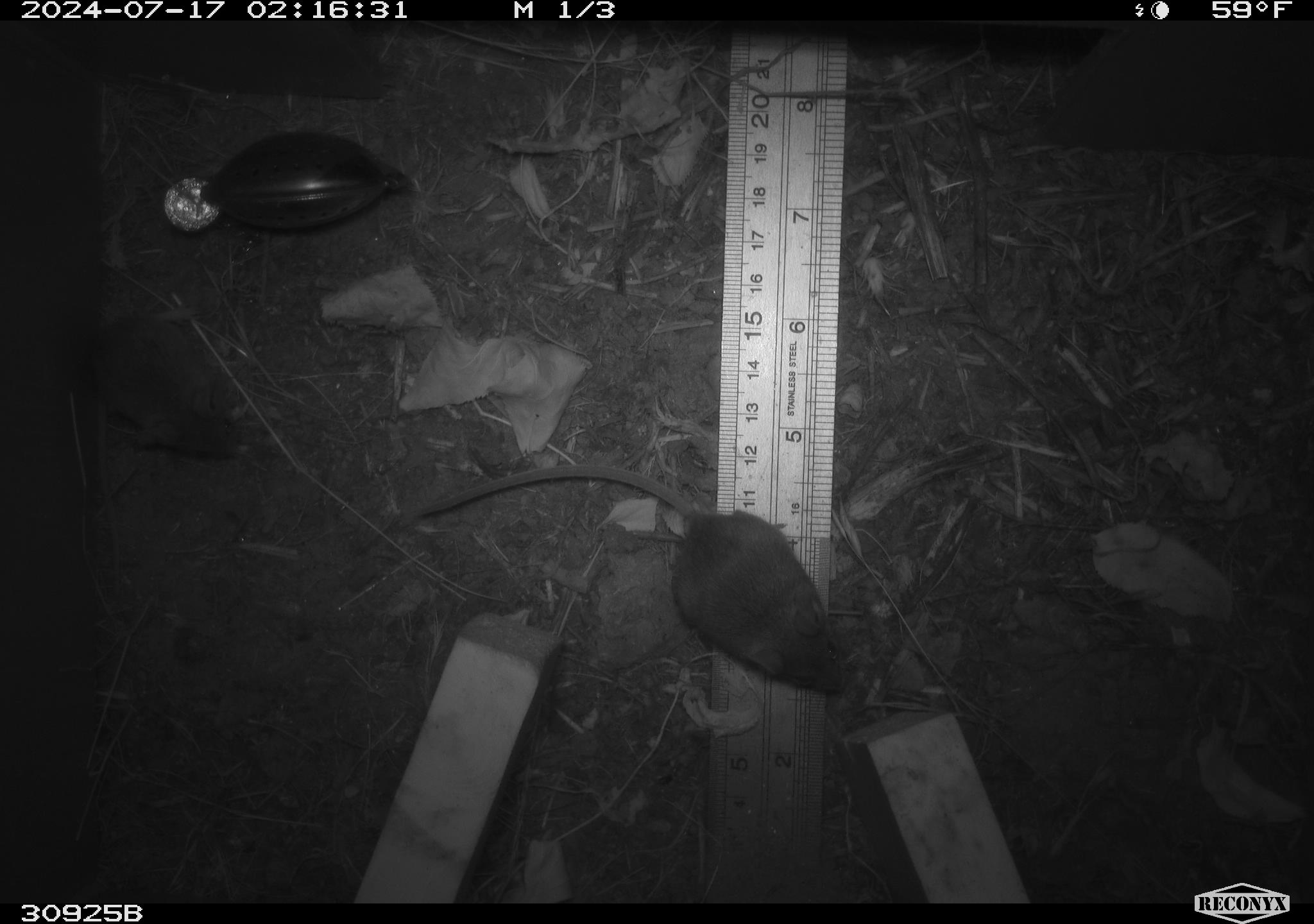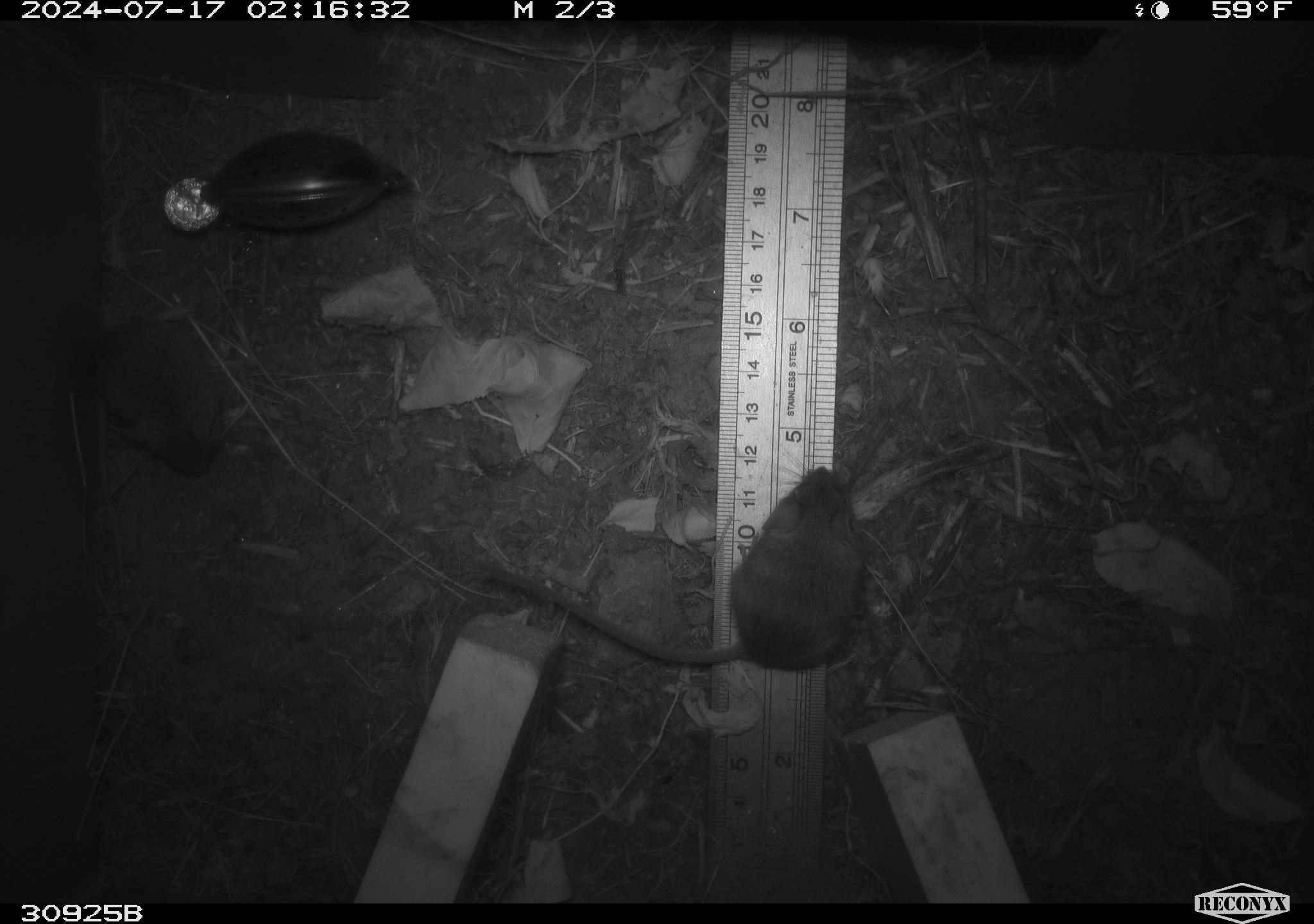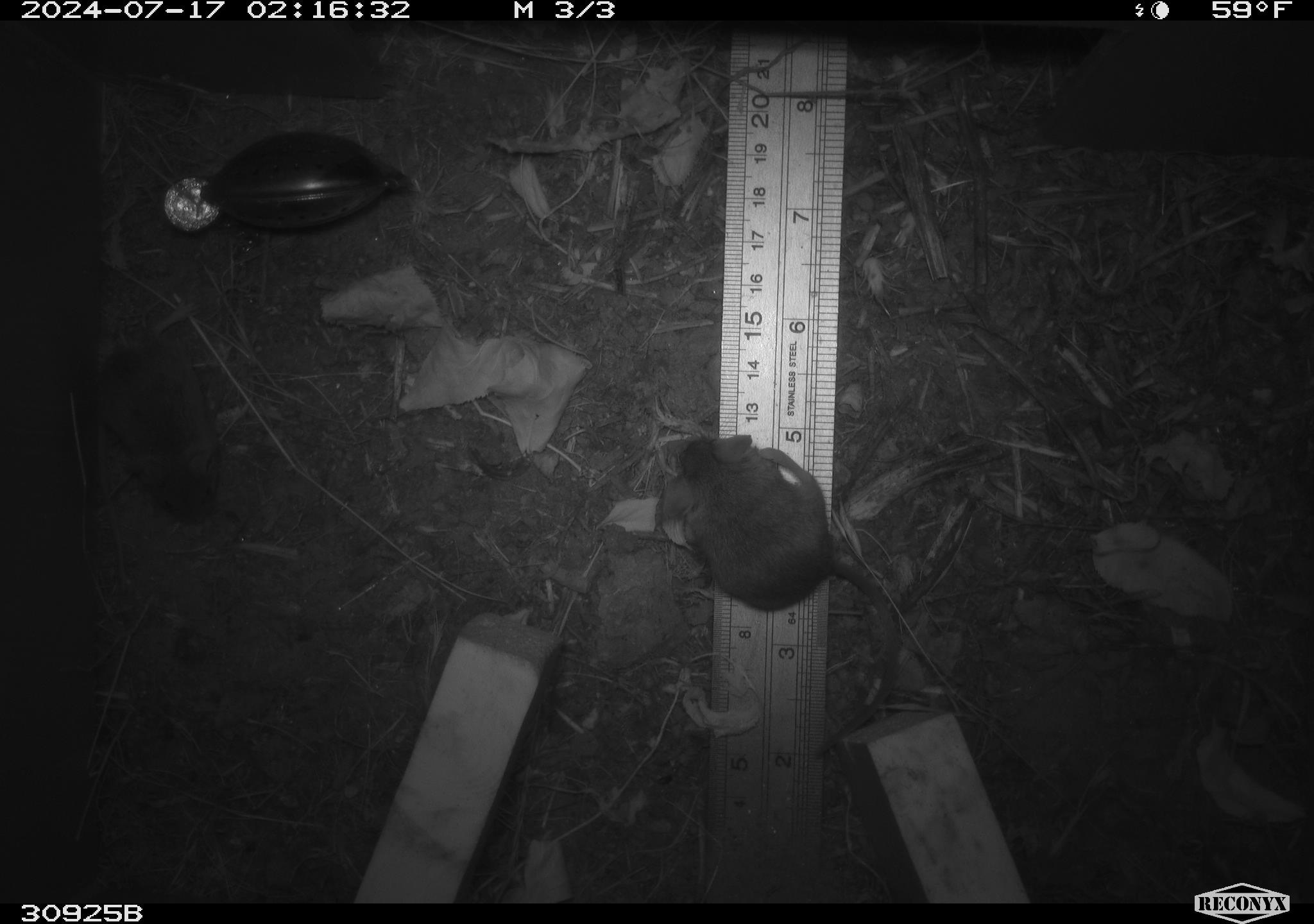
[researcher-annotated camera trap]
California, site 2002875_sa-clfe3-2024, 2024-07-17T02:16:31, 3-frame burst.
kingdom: Animalia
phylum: Chordata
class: Mammalia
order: Rodentia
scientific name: Rodentia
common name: mouse species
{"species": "mouse species (Rodentia)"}